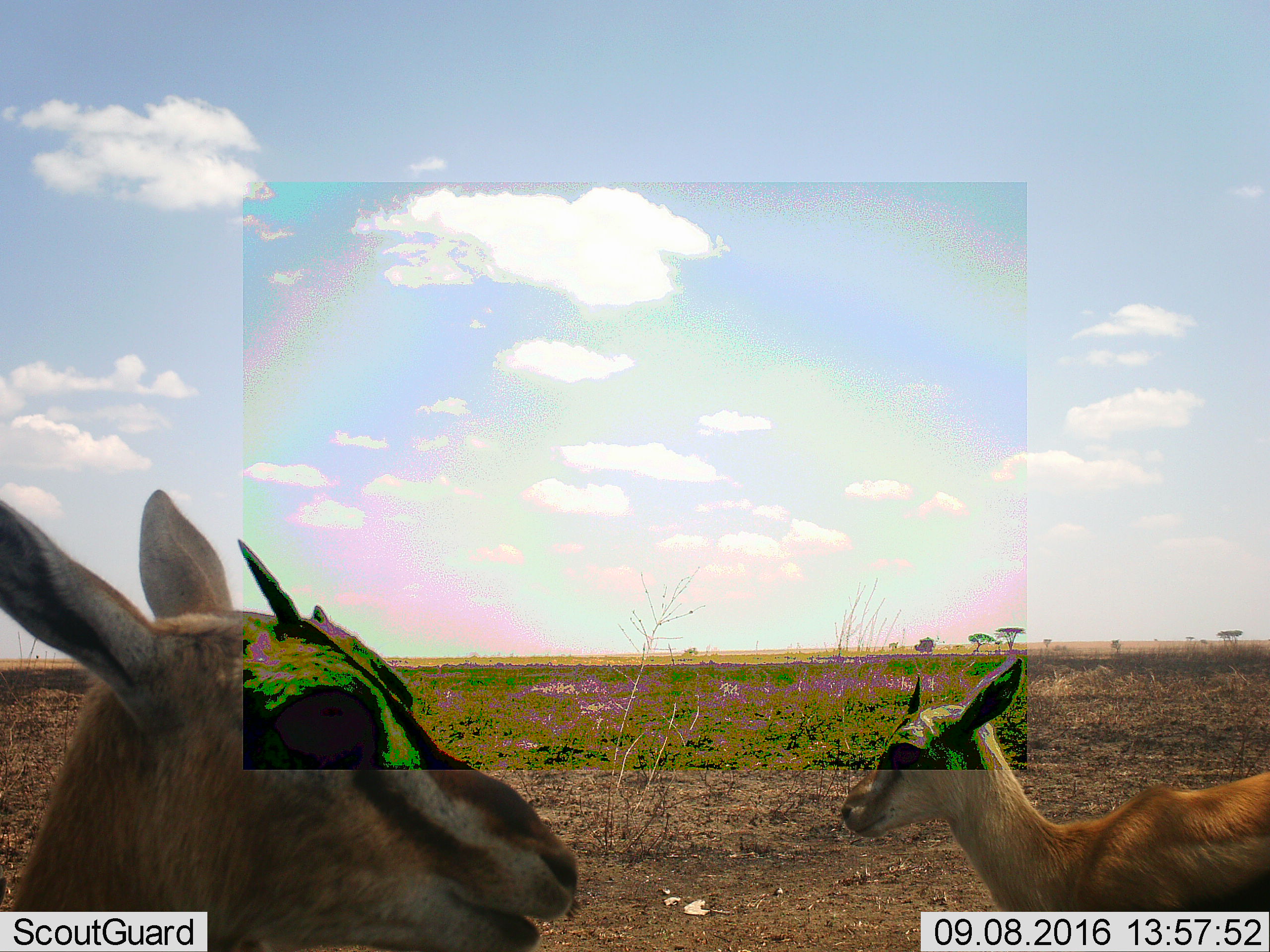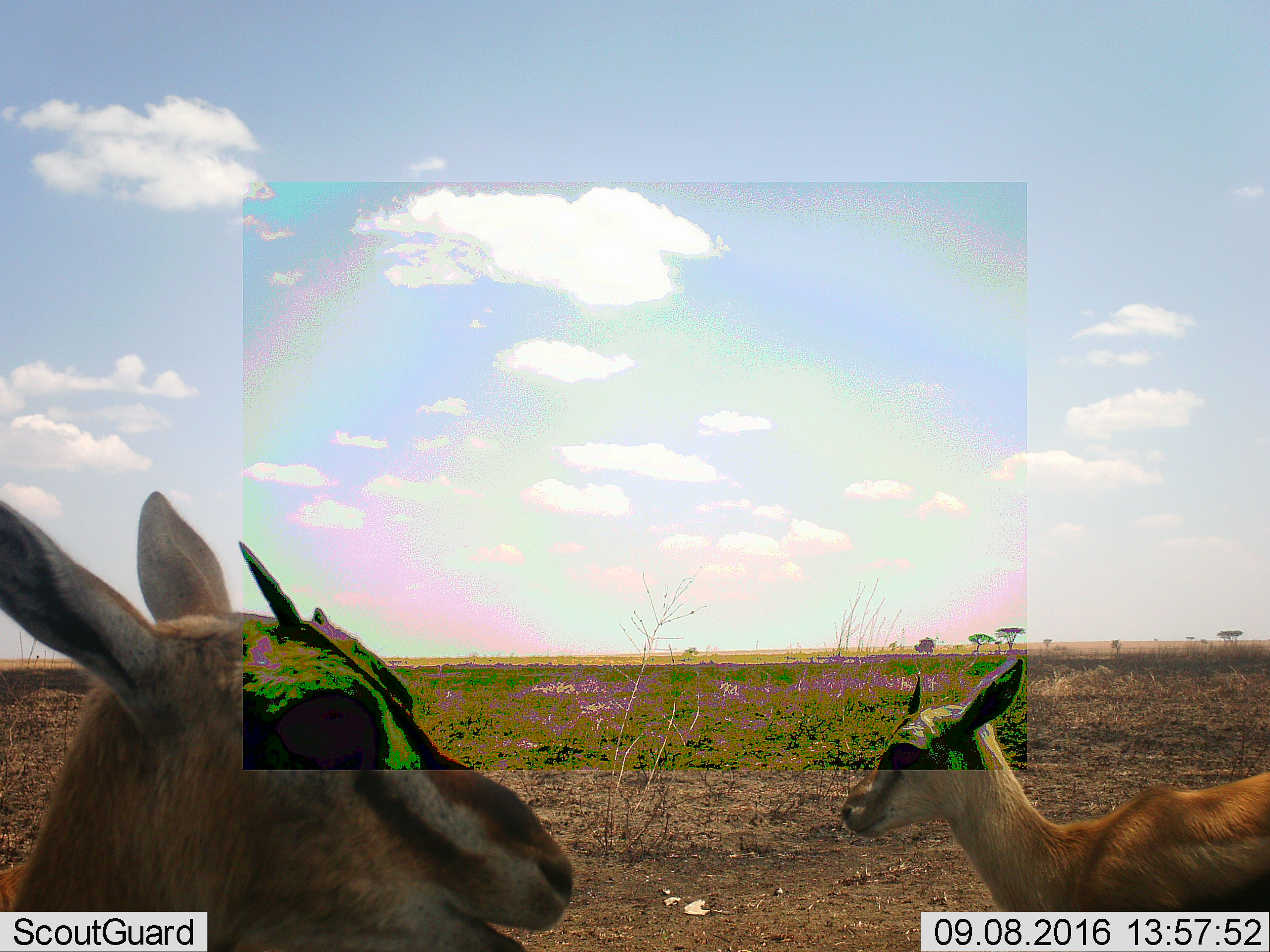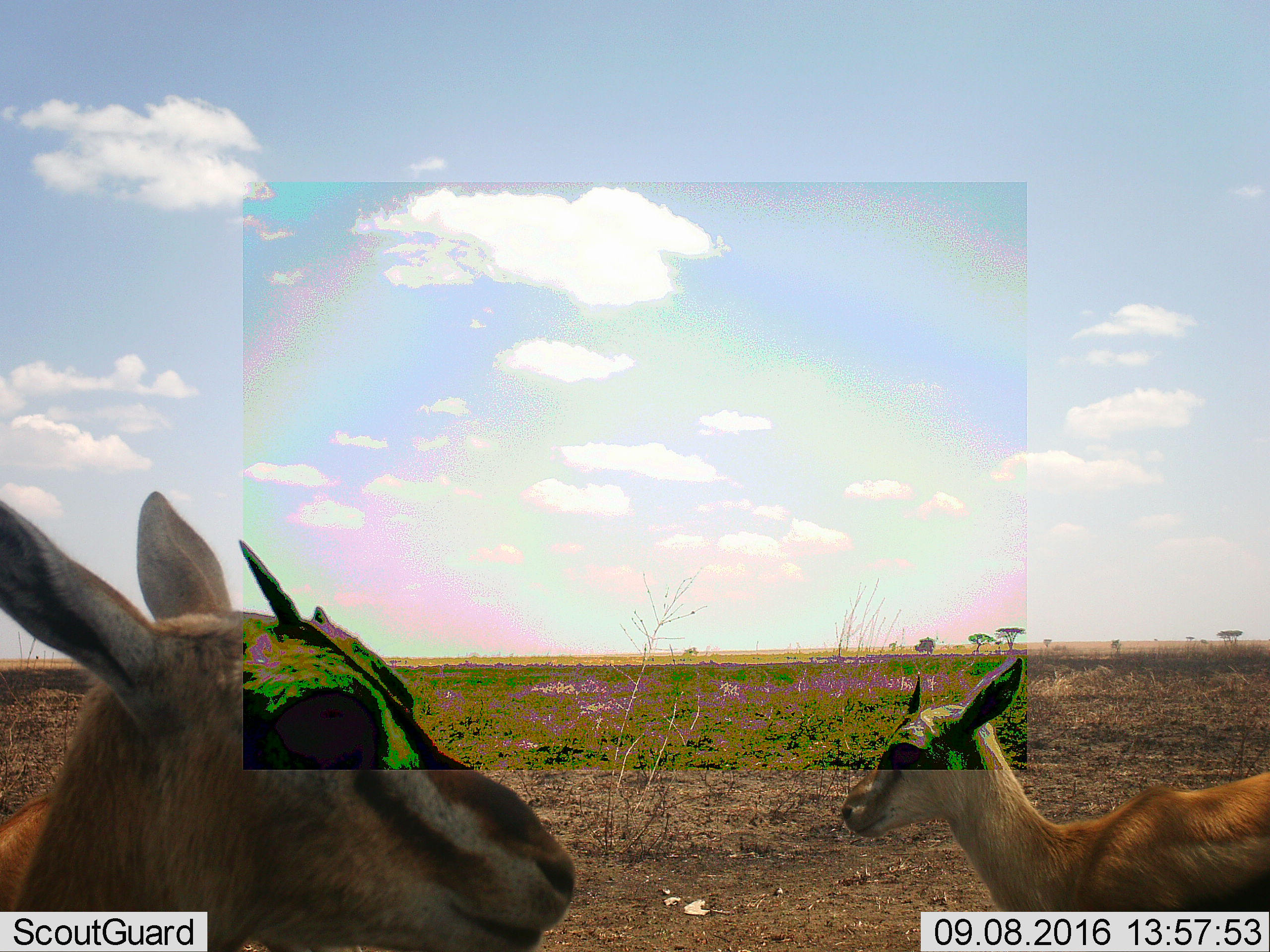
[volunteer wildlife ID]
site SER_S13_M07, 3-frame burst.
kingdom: Animalia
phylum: Chordata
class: Mammalia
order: Artiodactyla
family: Bovidae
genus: Eudorcas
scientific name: Eudorcas thomsonii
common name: thomson's gazelle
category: gazellethomsons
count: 2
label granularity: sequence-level